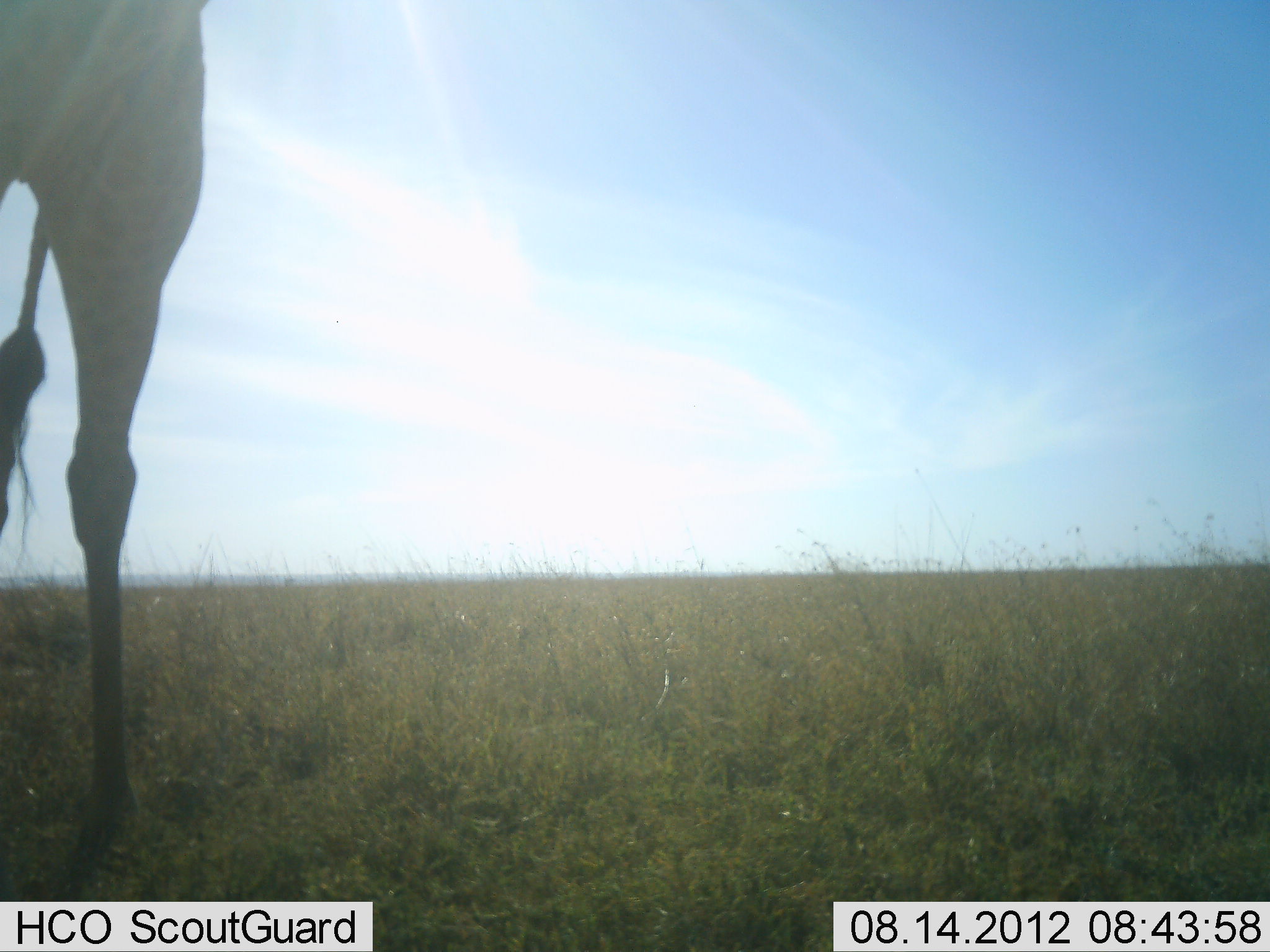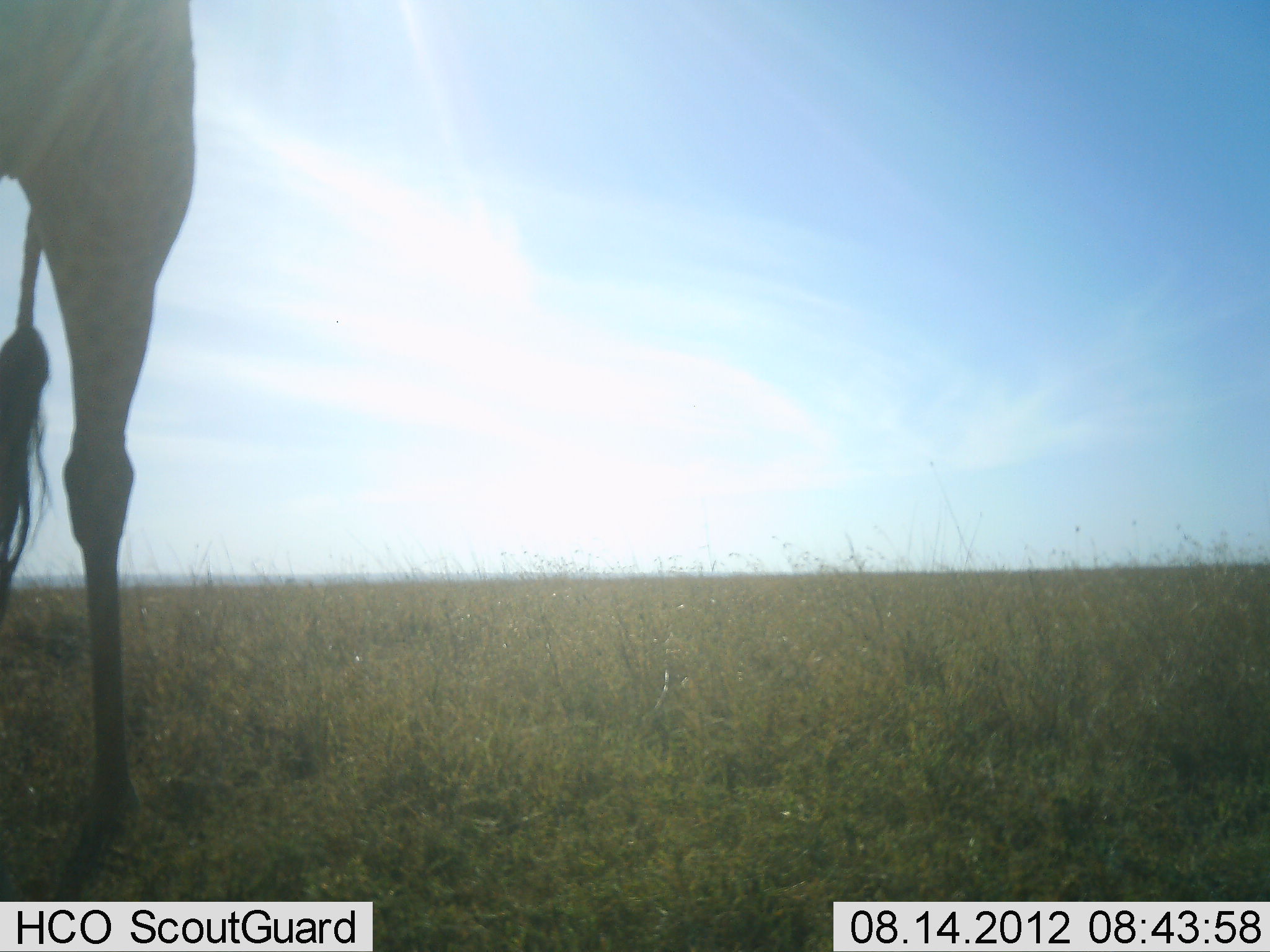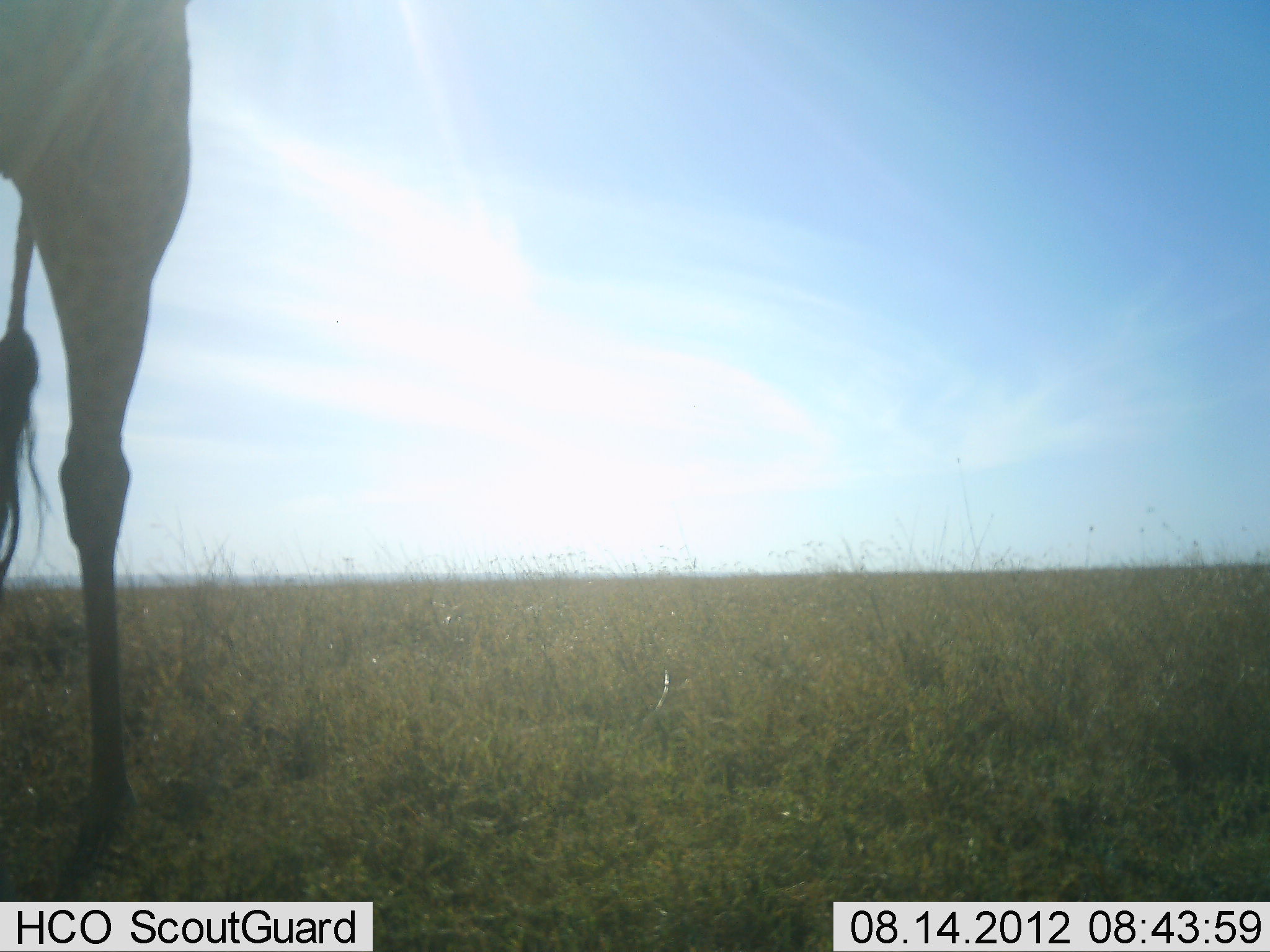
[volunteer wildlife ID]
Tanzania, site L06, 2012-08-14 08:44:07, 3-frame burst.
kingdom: Animalia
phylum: Chordata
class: Mammalia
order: Artiodactyla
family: Giraffidae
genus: Giraffa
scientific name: Giraffa camelopardalis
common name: giraffe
Giraffe (Giraffa camelopardalis), count 1. Behavior (volunteer vote fractions): standing 100%, resting 0%, moving 0%, interacting 0%. Young present (vote fraction): 0%. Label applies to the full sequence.